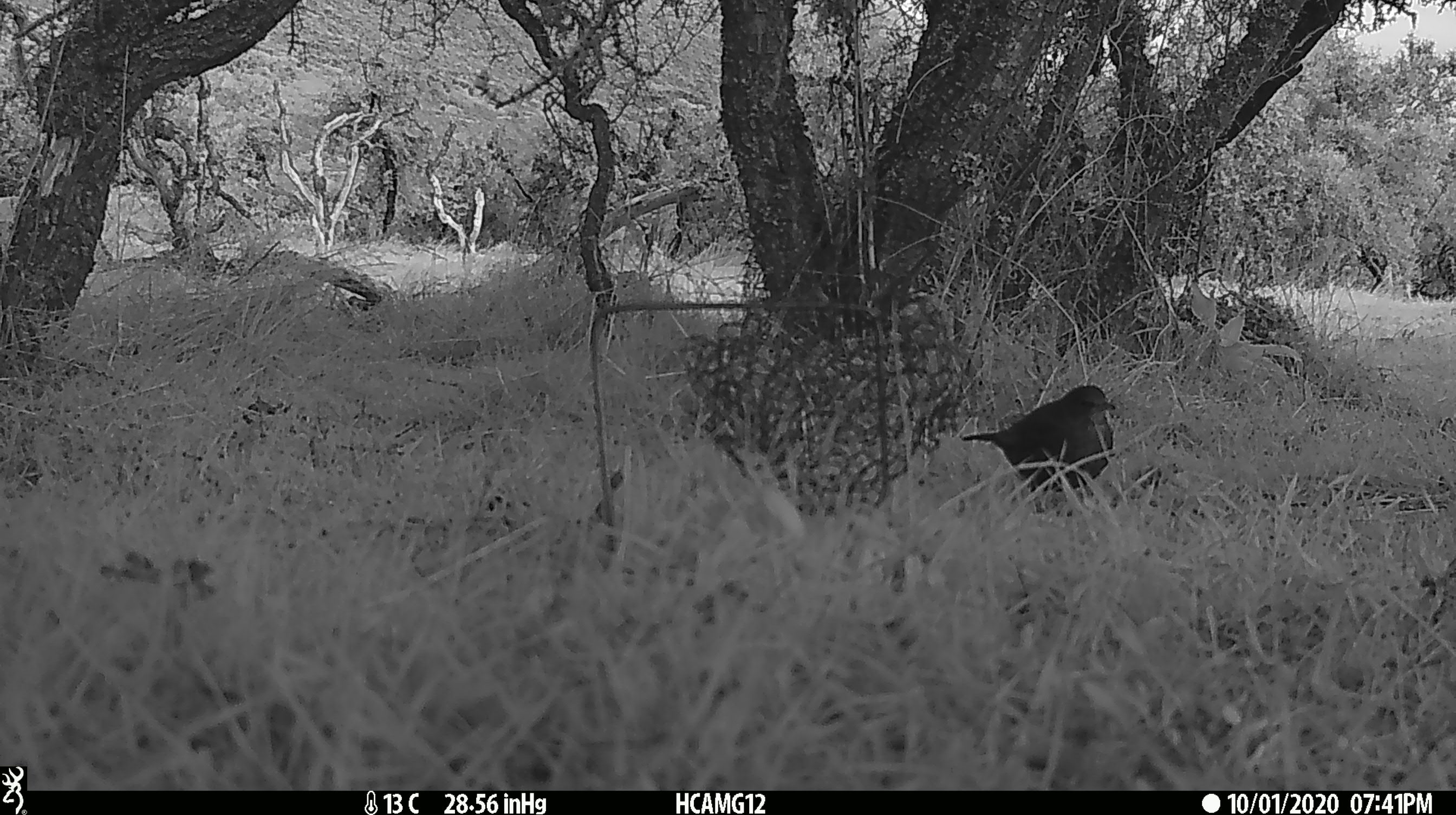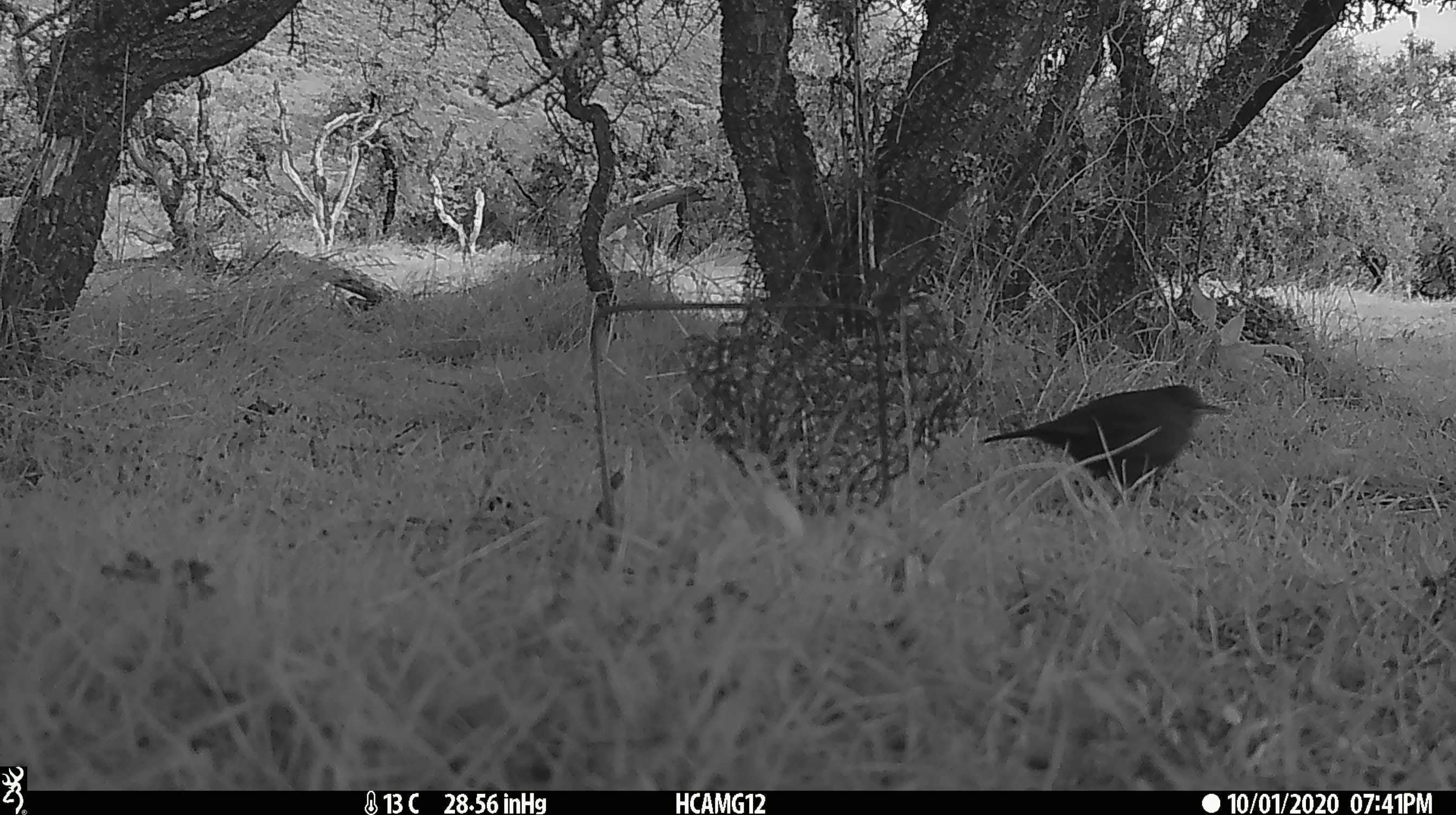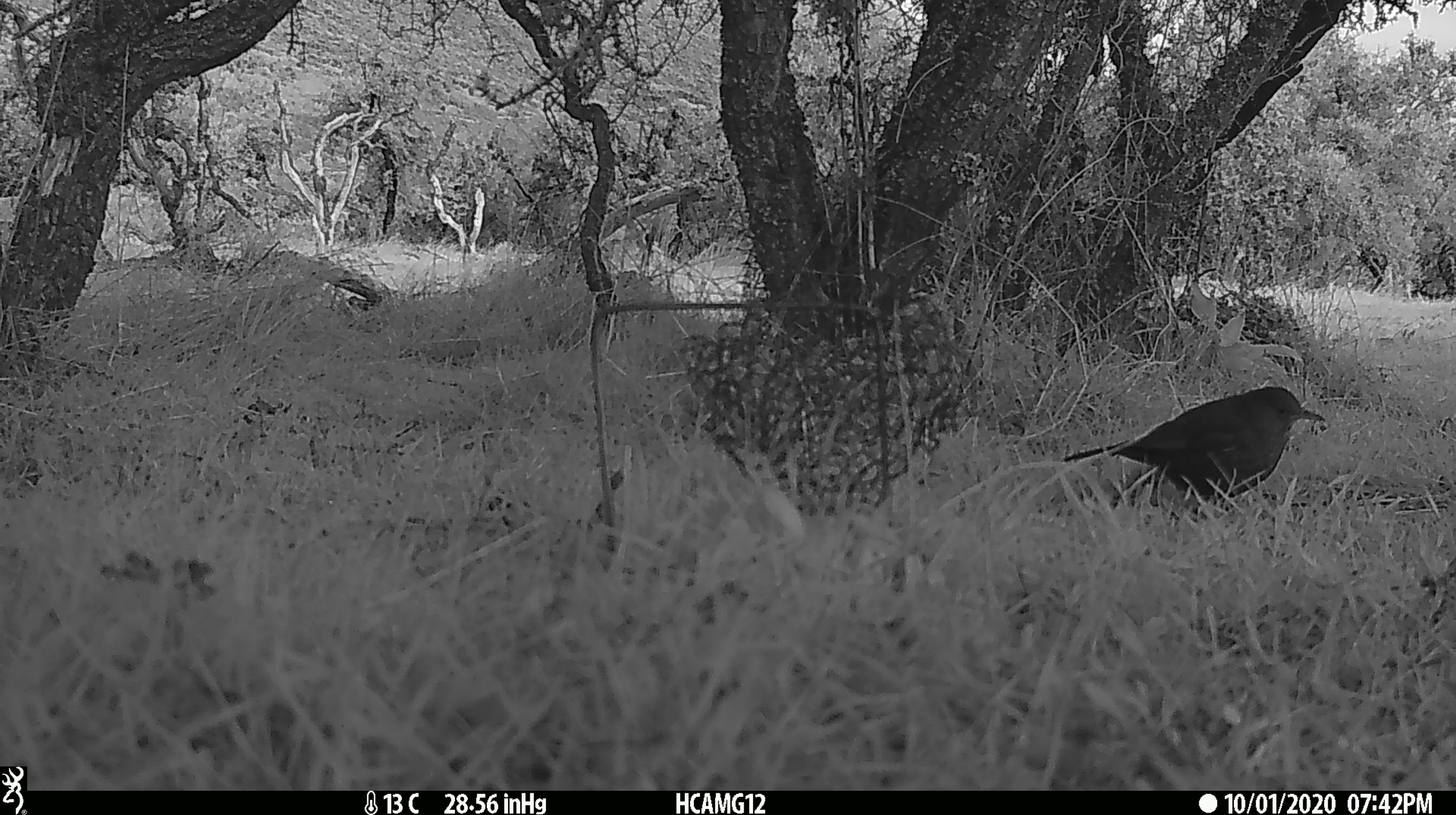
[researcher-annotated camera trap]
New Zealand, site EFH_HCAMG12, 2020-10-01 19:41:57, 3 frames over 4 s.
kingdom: Animalia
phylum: Chordata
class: Aves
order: Passeriformes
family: Turdidae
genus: Turdus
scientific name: Turdus merula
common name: eurasian blackbird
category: blackbird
Blackbird (eurasian blackbird) (Turdus merula).